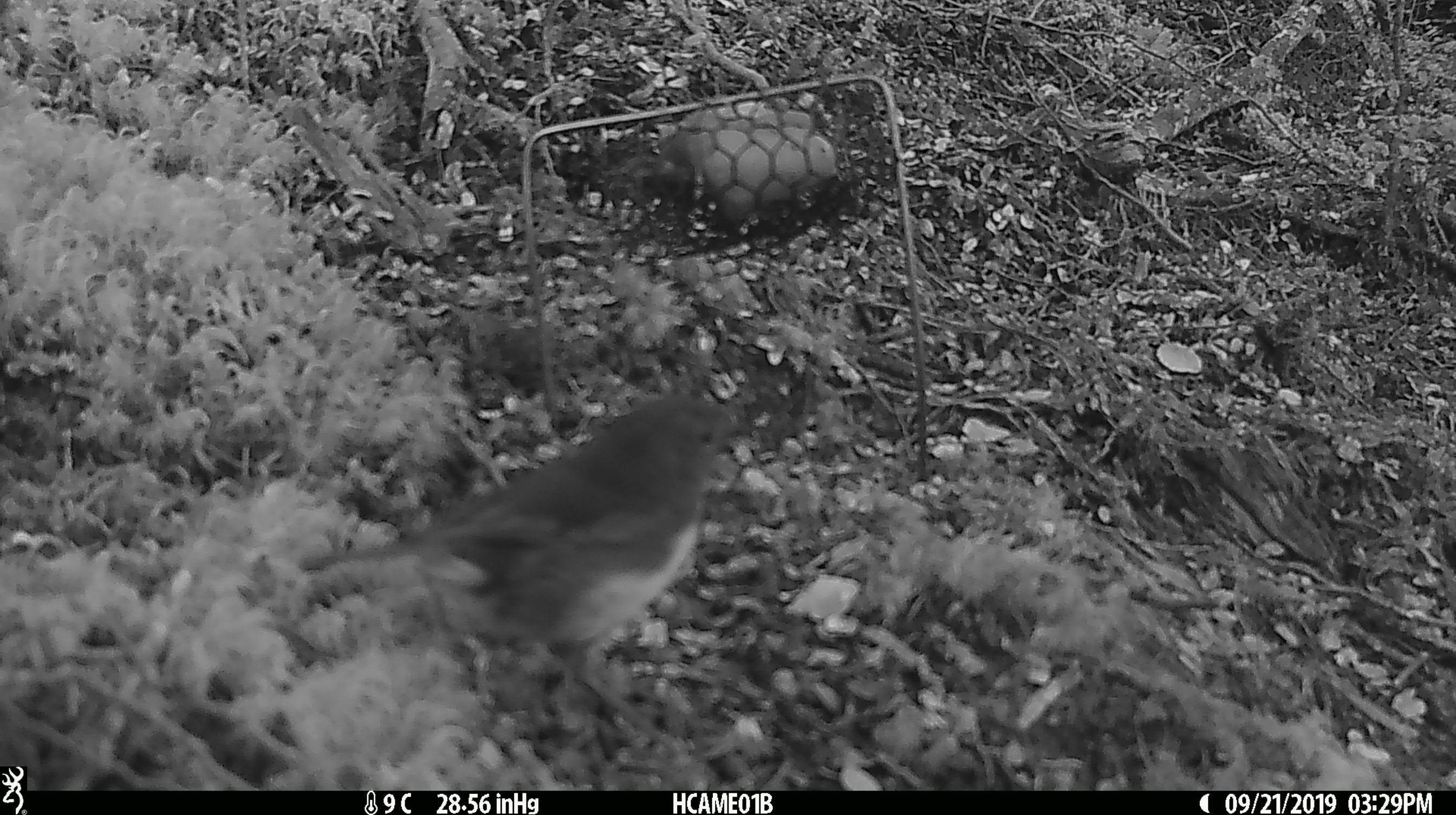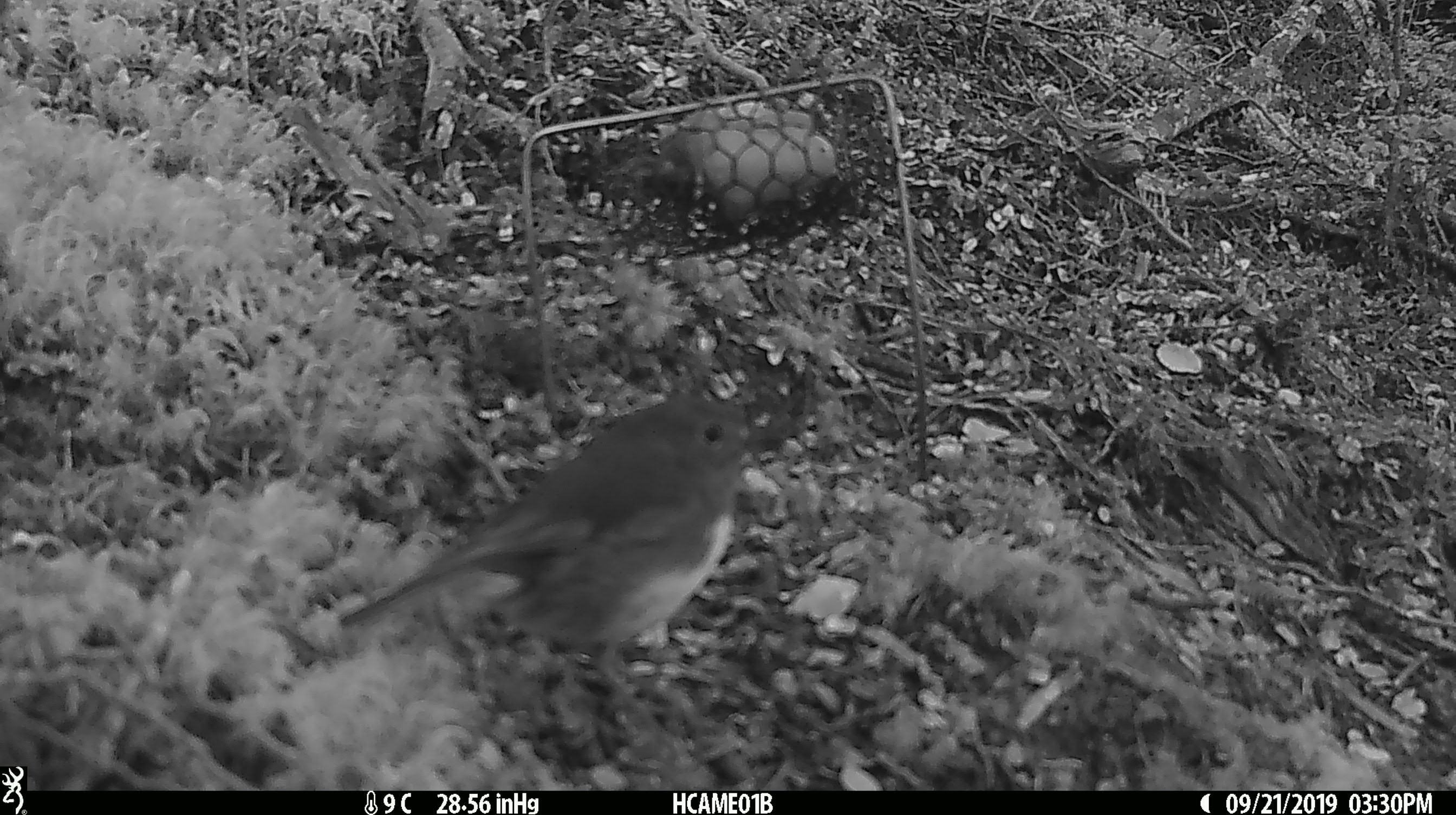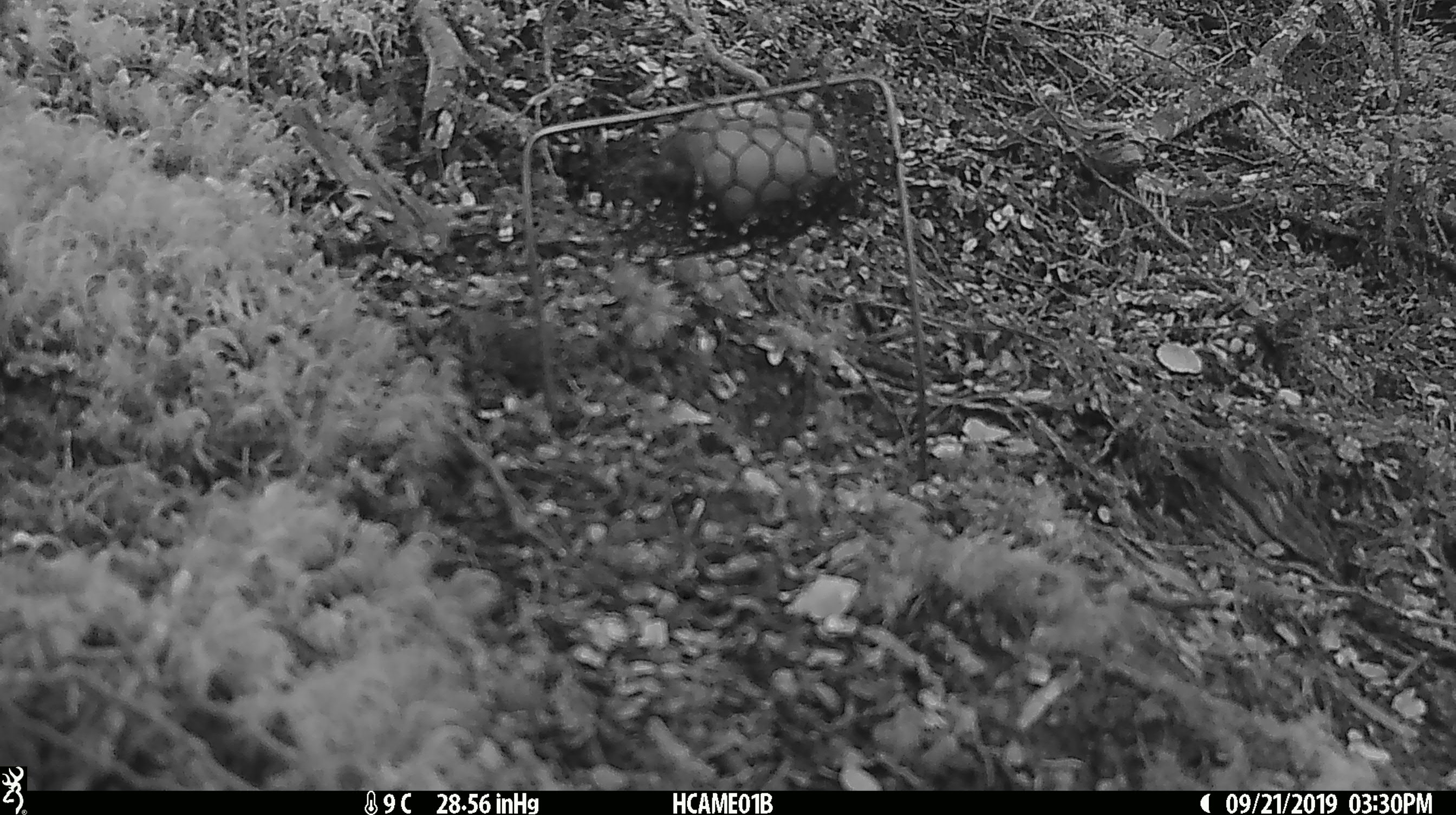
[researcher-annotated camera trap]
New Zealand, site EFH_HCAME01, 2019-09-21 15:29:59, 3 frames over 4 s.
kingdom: Animalia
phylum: Chordata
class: Aves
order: Passeriformes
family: Petroicidae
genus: Petroica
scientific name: Petroica australis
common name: new zealand robin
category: robin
Robin (new zealand robin) (Petroica australis).